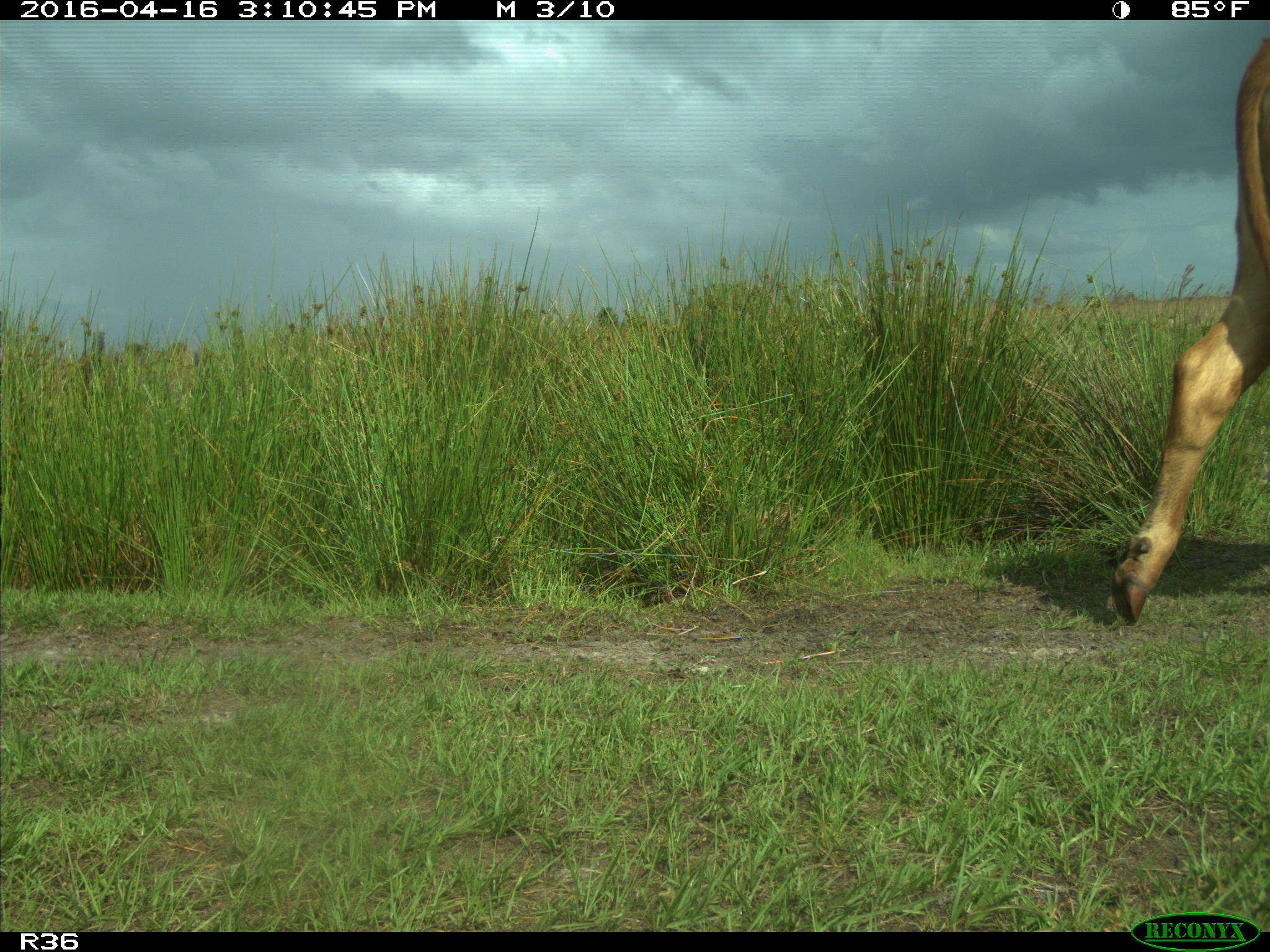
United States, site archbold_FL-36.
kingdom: Animalia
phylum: Chordata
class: Mammalia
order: Artiodactyla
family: Bovidae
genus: Bos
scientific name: Bos taurus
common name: domestic cow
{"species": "Bos taurus (domestic cow)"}